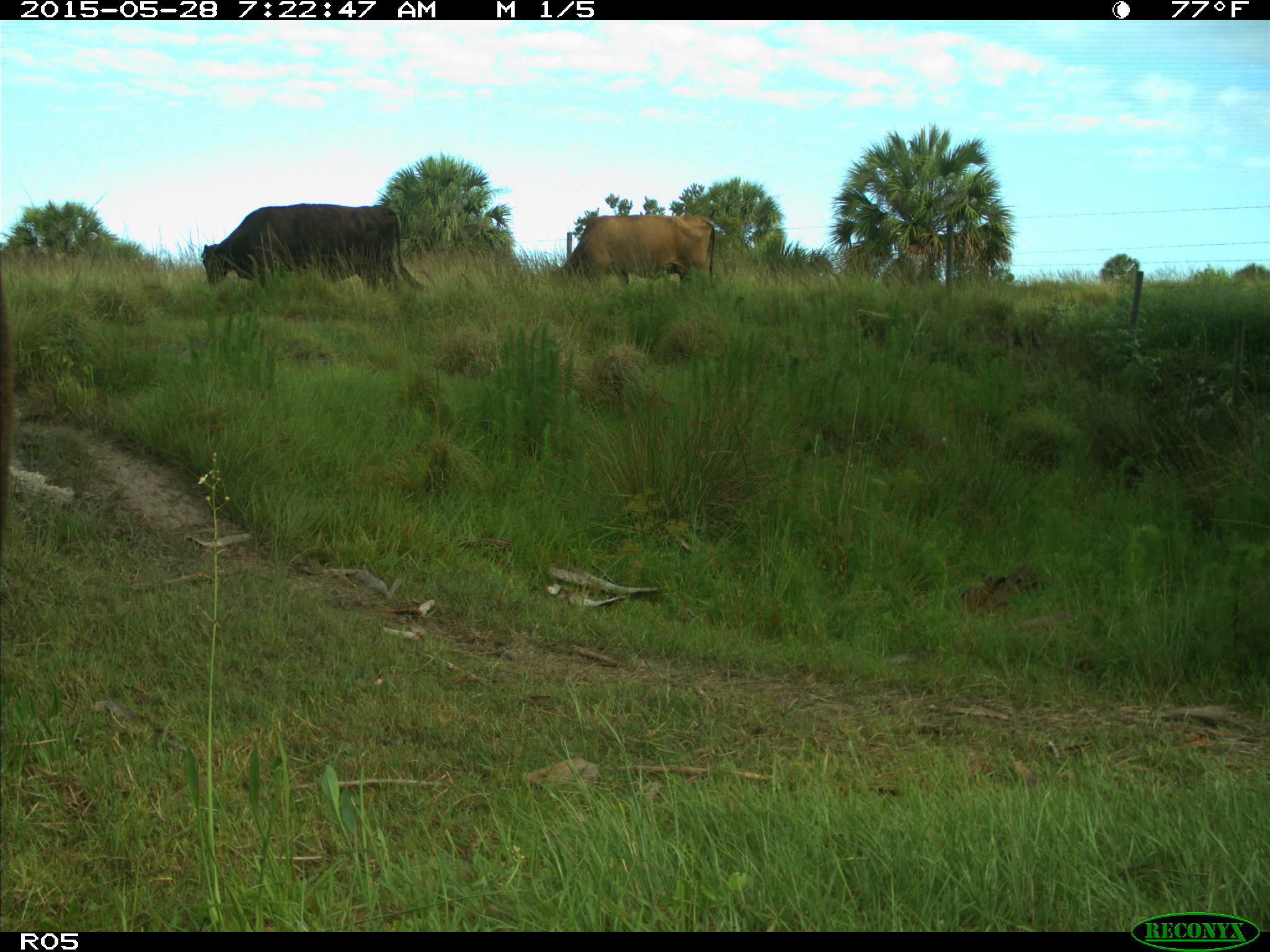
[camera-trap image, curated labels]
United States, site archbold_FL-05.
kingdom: Animalia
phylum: Chordata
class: Mammalia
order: Artiodactyla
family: Bovidae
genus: Bos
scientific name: Bos taurus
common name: domestic cow